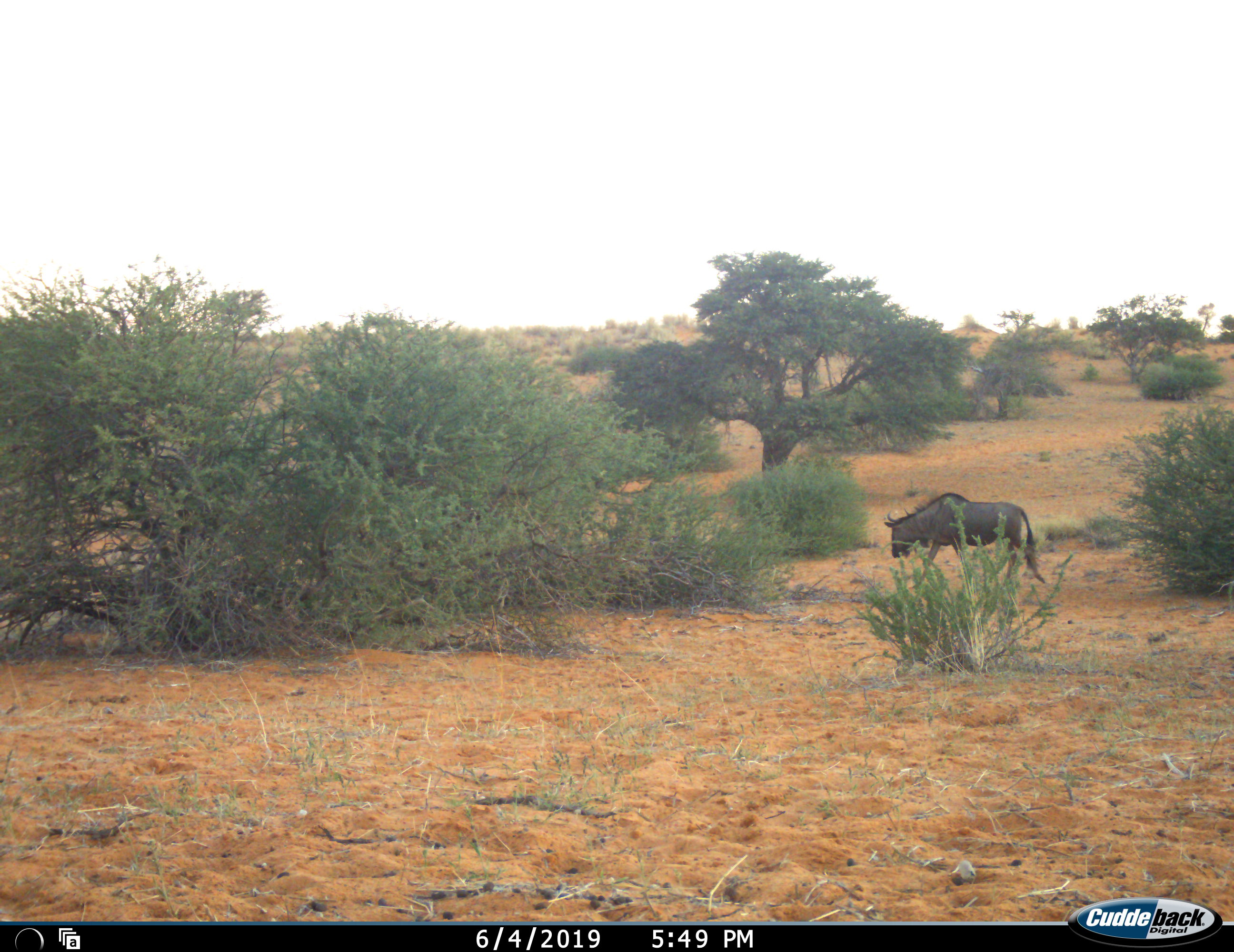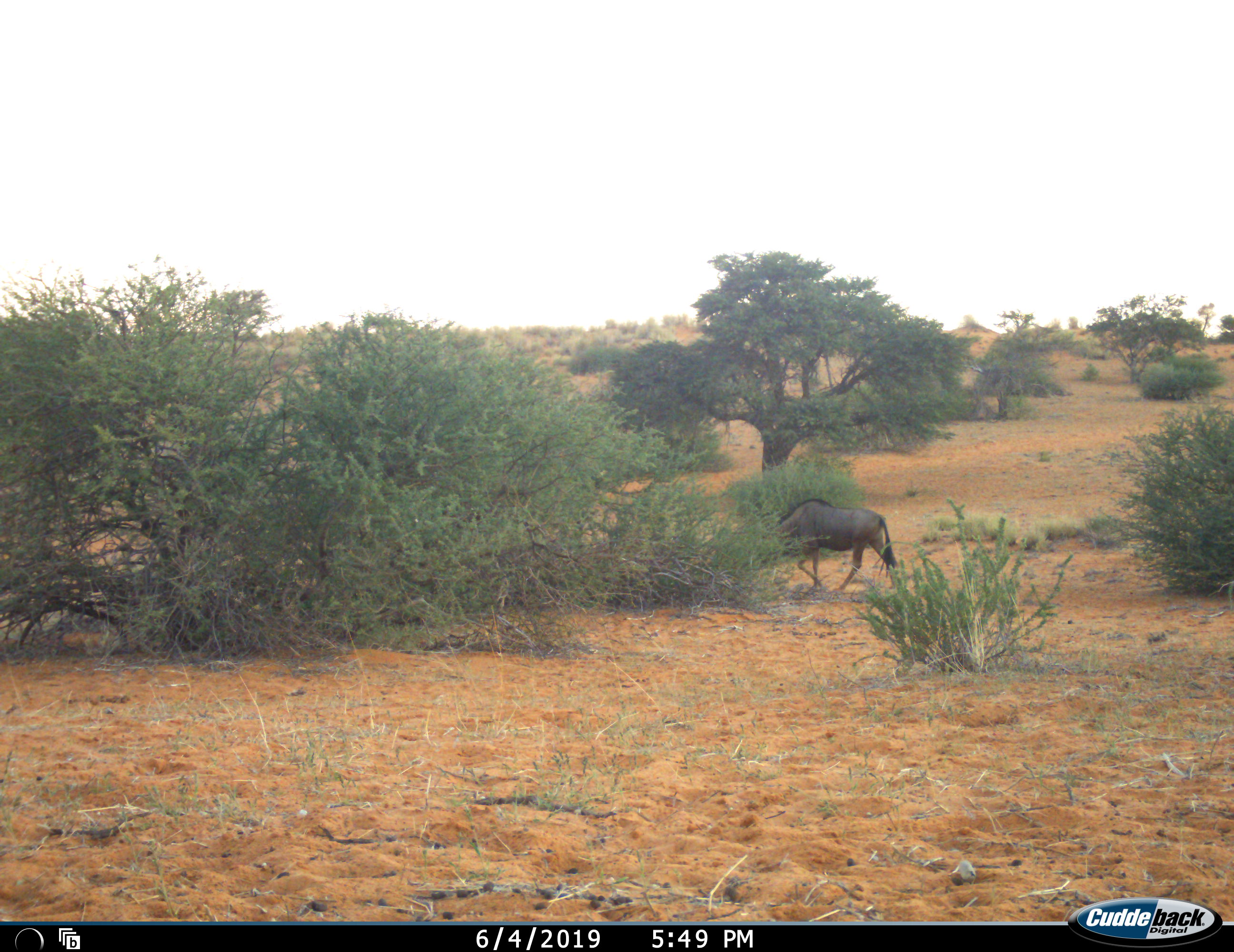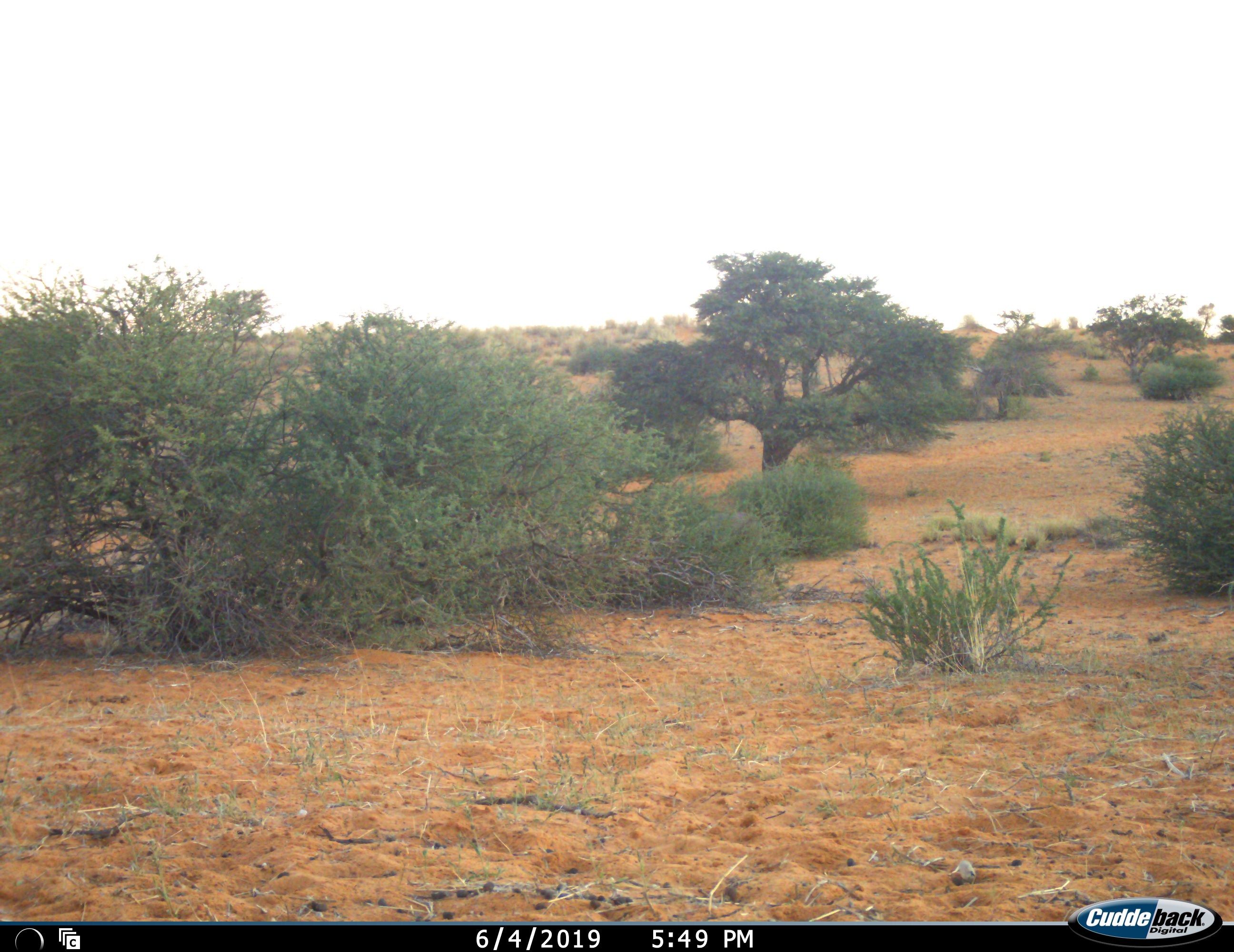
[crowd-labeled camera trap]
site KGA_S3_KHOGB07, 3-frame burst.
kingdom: Animalia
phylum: Chordata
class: Mammalia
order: Artiodactyla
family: Bovidae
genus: Connochaetes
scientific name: Connochaetes taurinus taurinus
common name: blue wildebeest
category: wildebeestblue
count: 1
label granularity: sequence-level